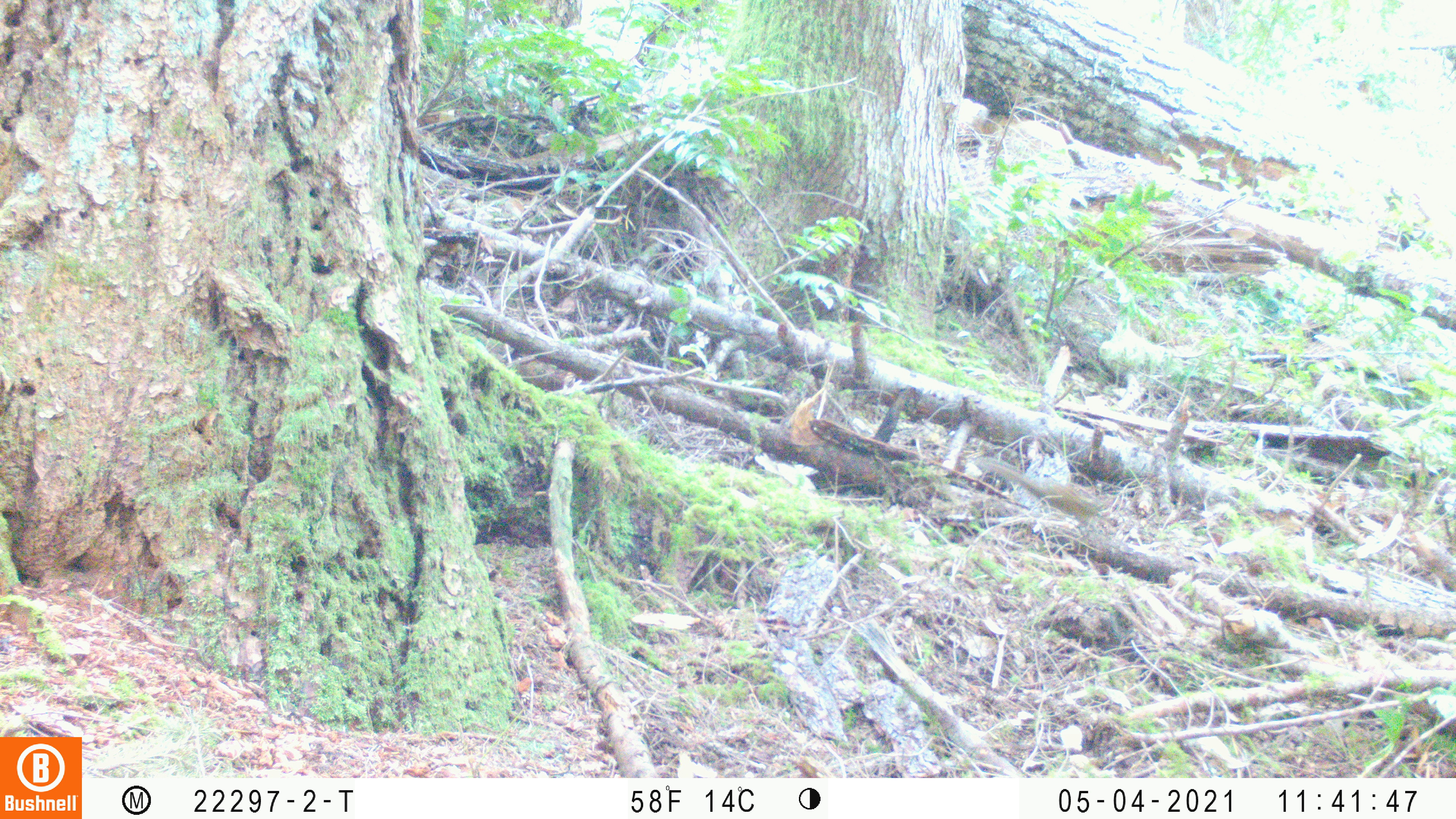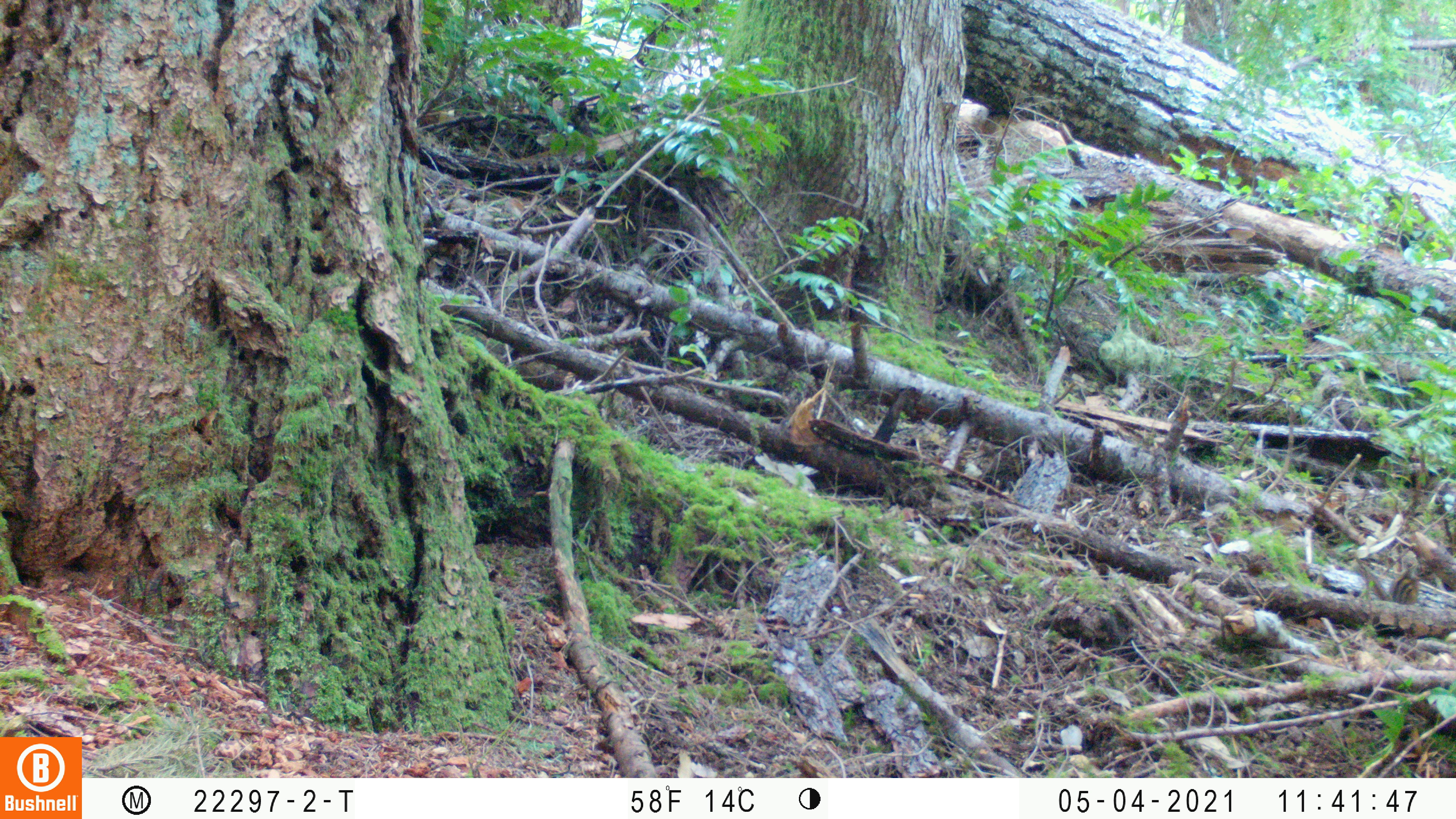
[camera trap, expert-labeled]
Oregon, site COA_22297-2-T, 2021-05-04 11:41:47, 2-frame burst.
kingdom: Animalia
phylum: Chordata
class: Mammalia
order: Rodentia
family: Sciuridae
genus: Neotamias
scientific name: Neotamias townsendii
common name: townsend's chipmunk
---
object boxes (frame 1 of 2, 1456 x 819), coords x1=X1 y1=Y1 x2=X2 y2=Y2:
townsend's chipmunk: x1=967 y1=434 x2=1117 y2=544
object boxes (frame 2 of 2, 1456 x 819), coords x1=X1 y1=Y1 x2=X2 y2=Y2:
townsend's chipmunk: x1=1341 y1=549 x2=1440 y2=621